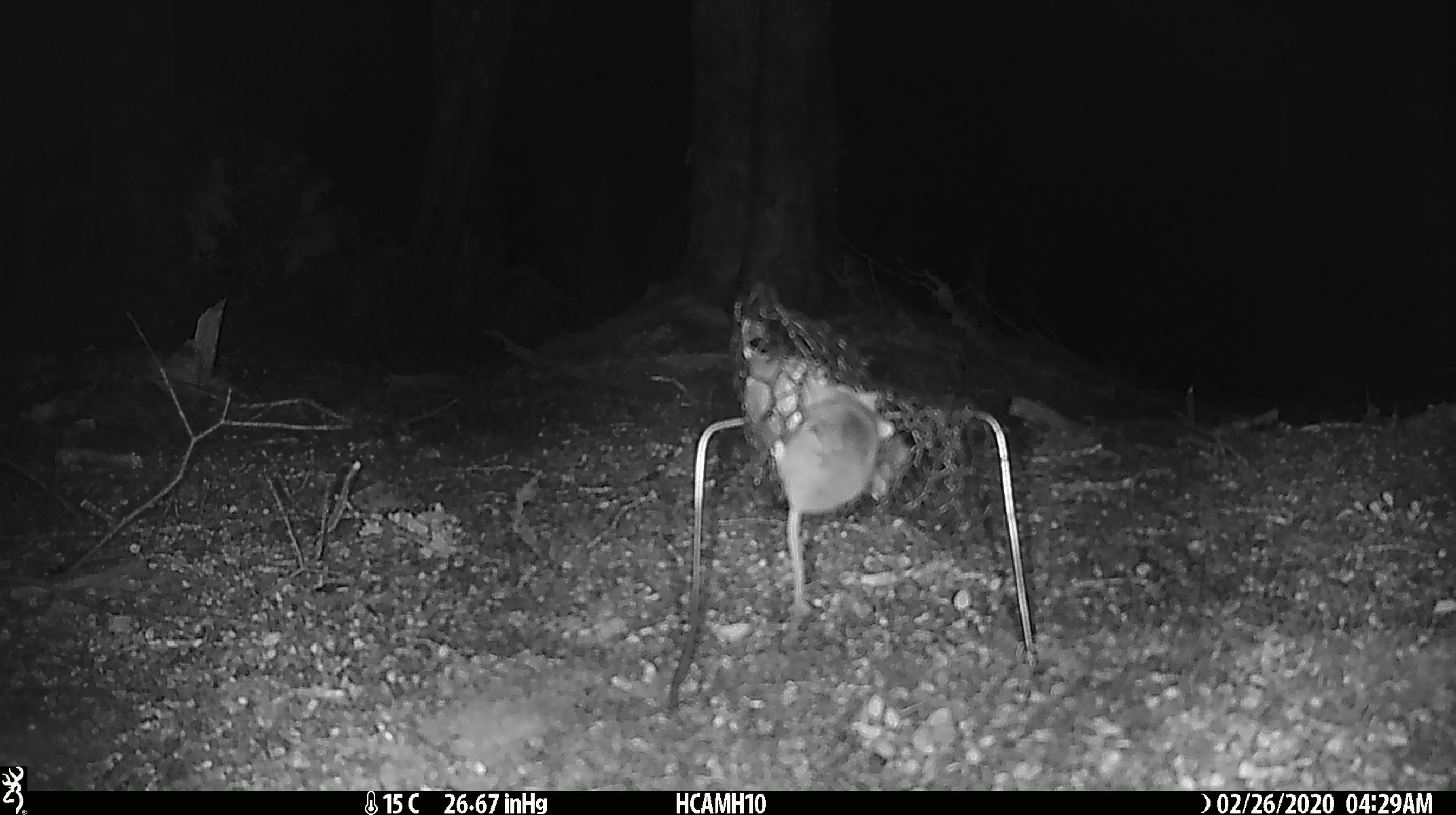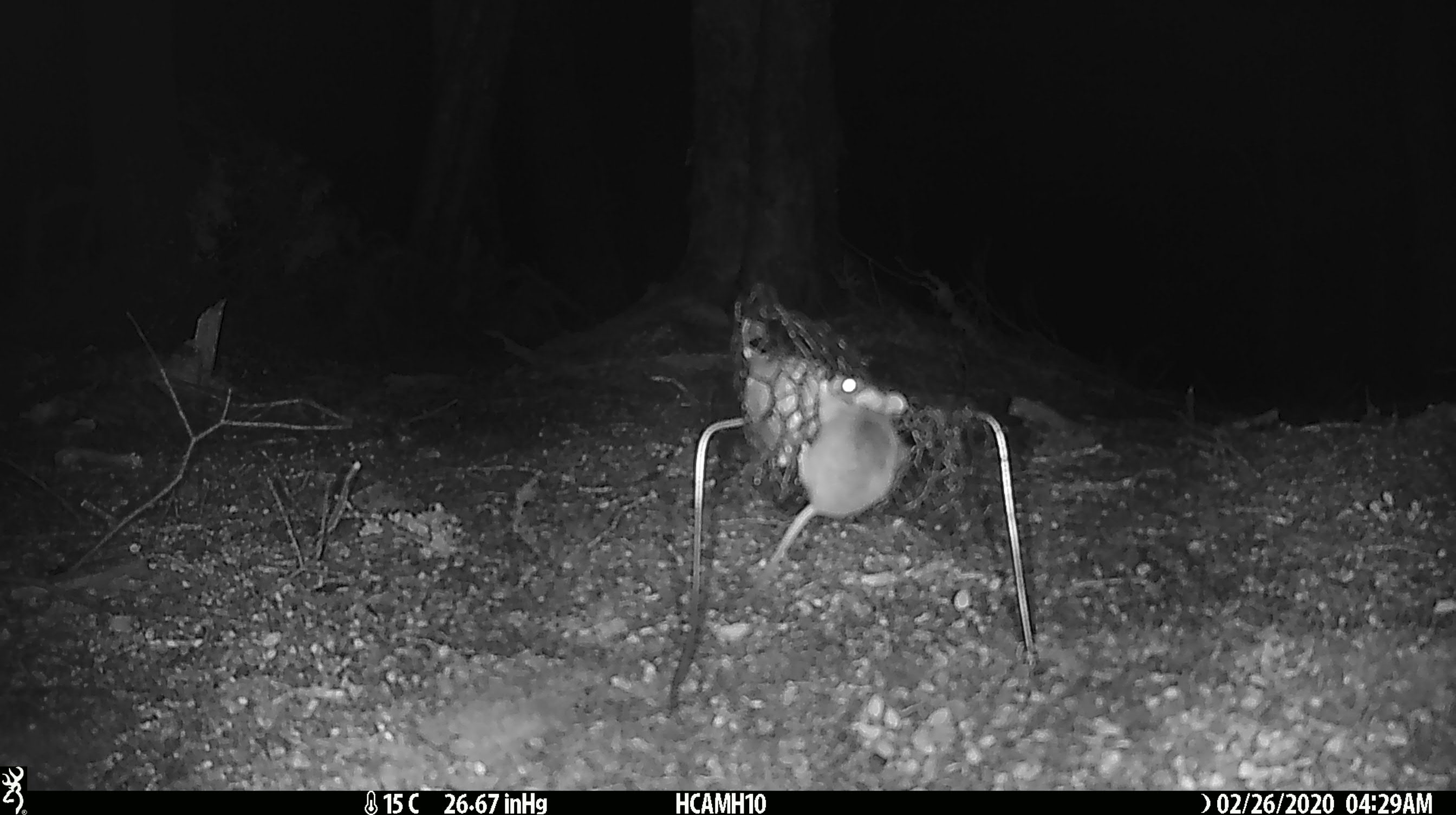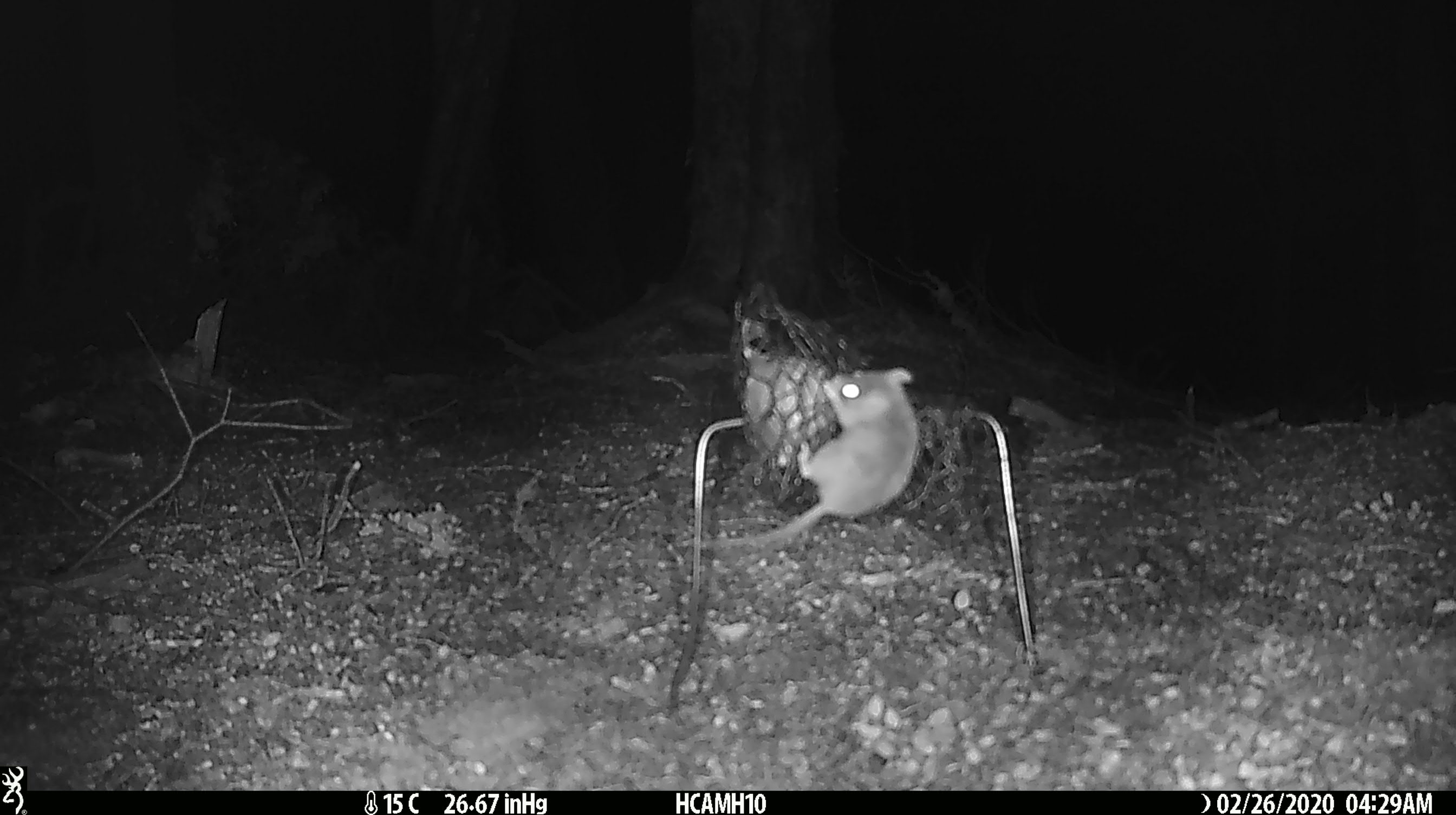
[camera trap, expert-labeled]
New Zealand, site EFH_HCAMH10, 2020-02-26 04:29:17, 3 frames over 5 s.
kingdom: Animalia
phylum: Chordata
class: Mammalia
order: Rodentia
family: Muridae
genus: Mus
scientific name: Mus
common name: mouse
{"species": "mouse (Mus)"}